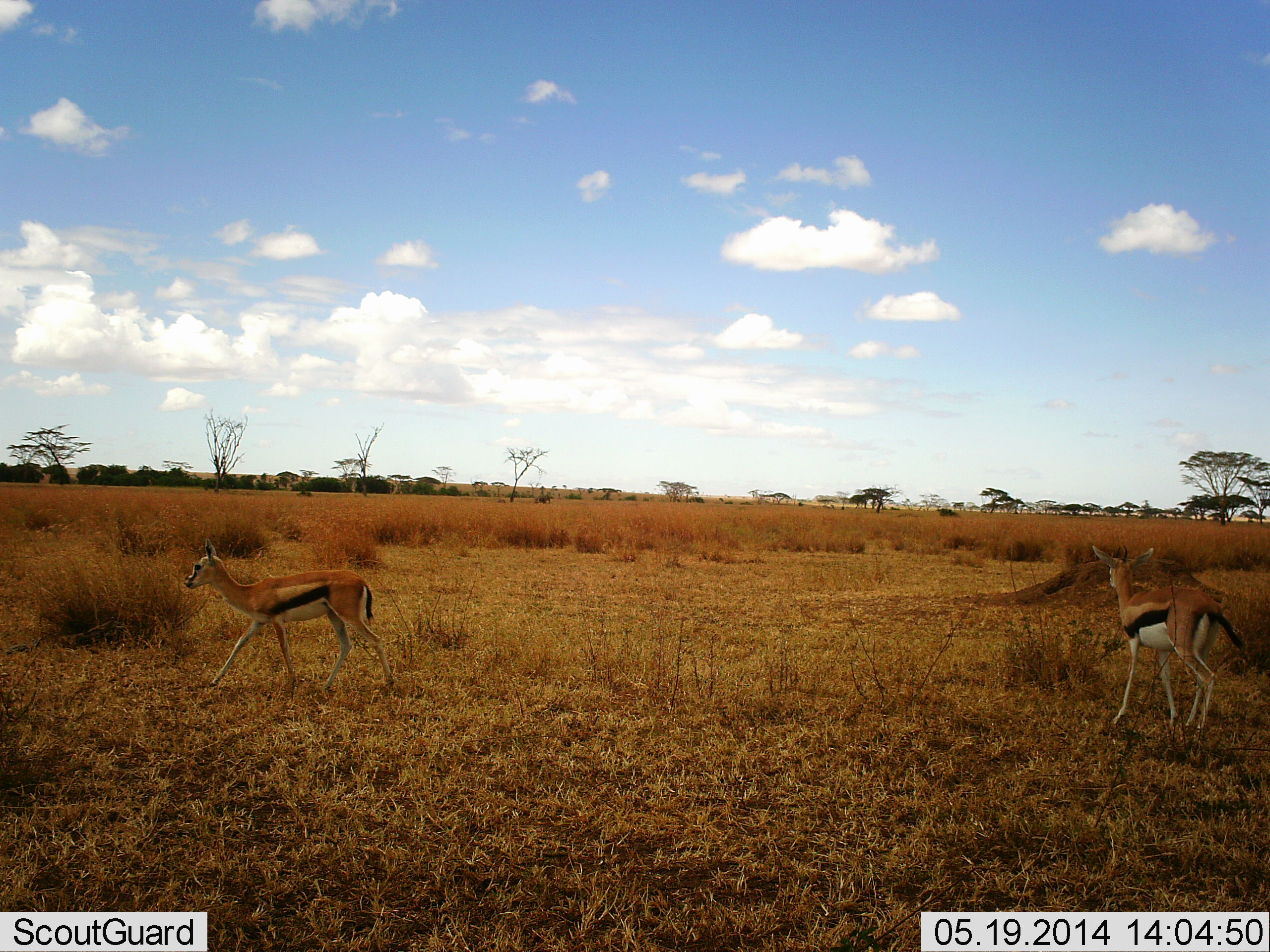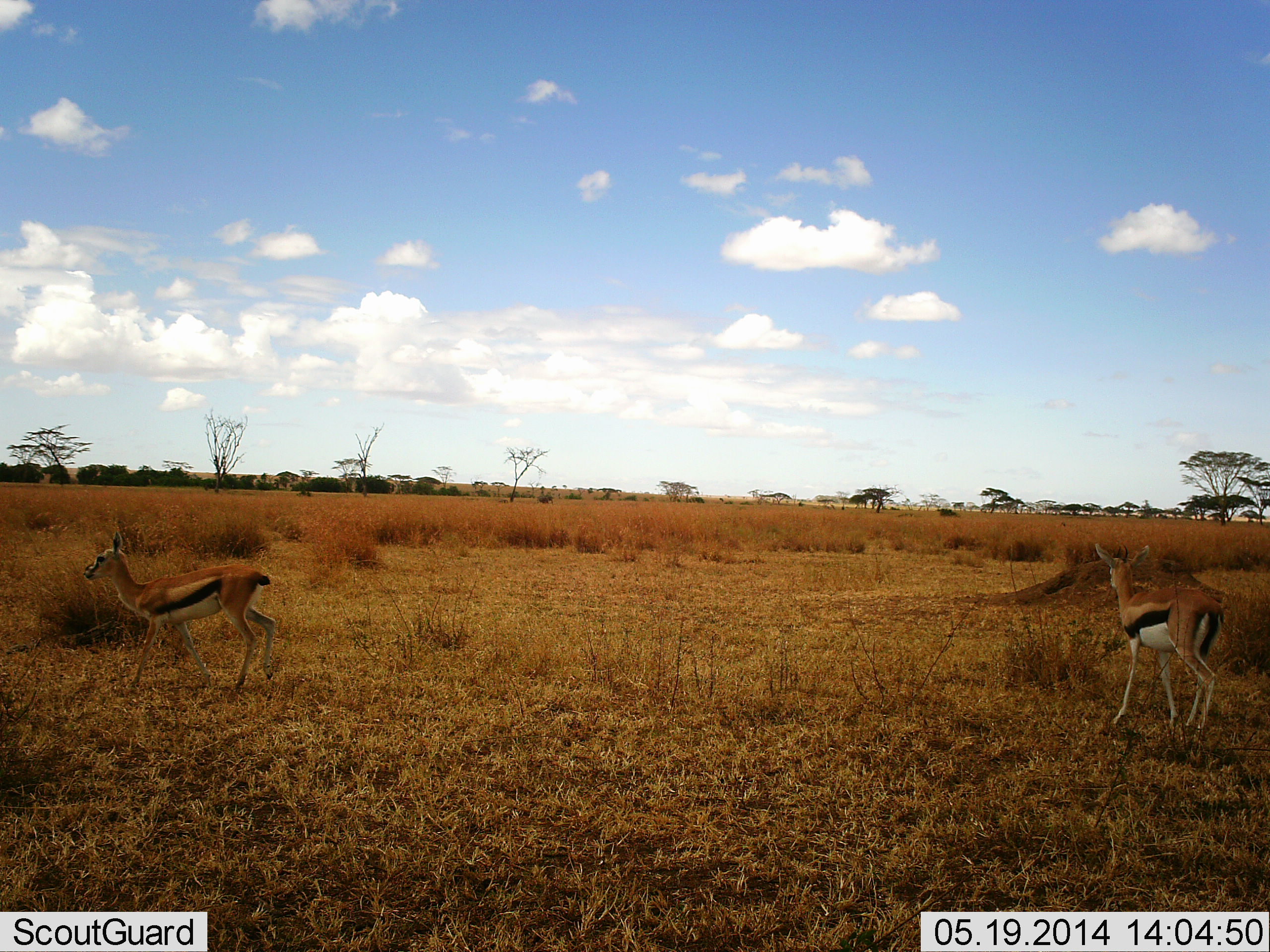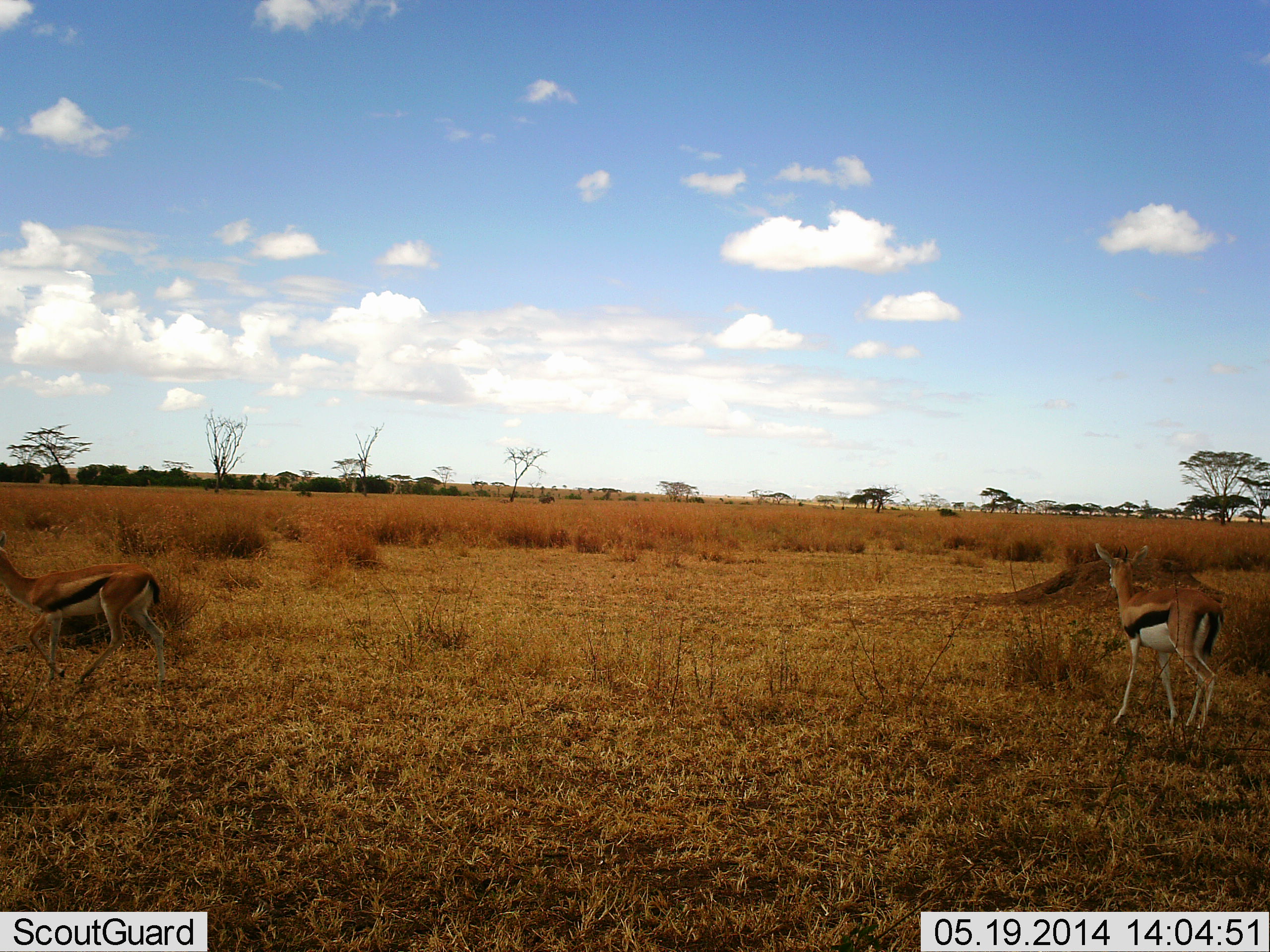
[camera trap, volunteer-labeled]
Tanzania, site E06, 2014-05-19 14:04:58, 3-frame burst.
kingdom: Animalia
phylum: Chordata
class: Mammalia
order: Artiodactyla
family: Bovidae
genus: Eudorcas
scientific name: Eudorcas thomsonii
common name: thomson's gazelle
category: gazellethomsons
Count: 2.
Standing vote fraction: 83%.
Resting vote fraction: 0%.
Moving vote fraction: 100%.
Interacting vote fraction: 0%.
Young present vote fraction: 0%.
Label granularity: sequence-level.